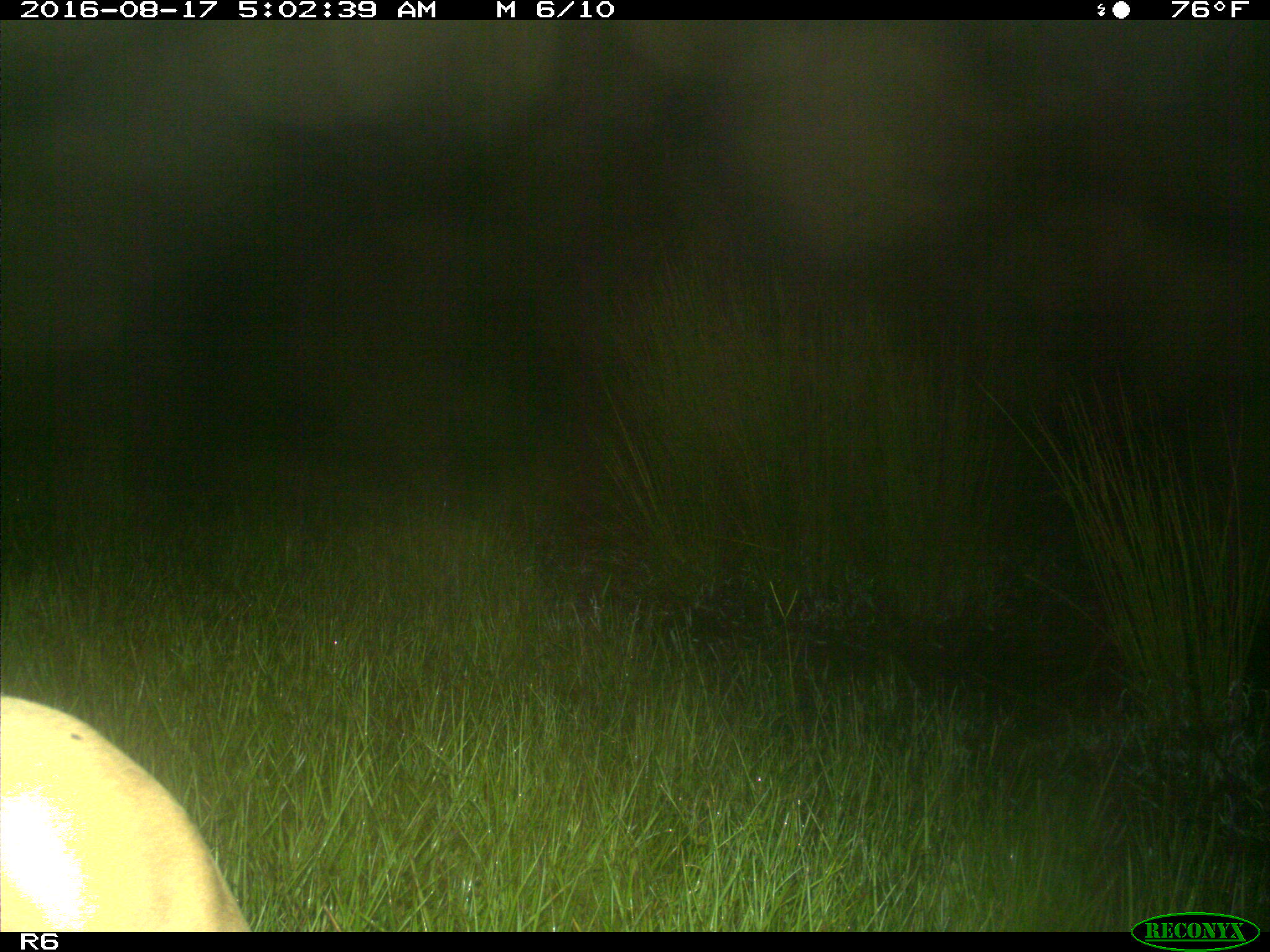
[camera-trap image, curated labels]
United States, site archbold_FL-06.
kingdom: Animalia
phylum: Chordata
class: Mammalia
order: Artiodactyla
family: Bovidae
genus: Bos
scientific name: Bos taurus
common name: domestic cow